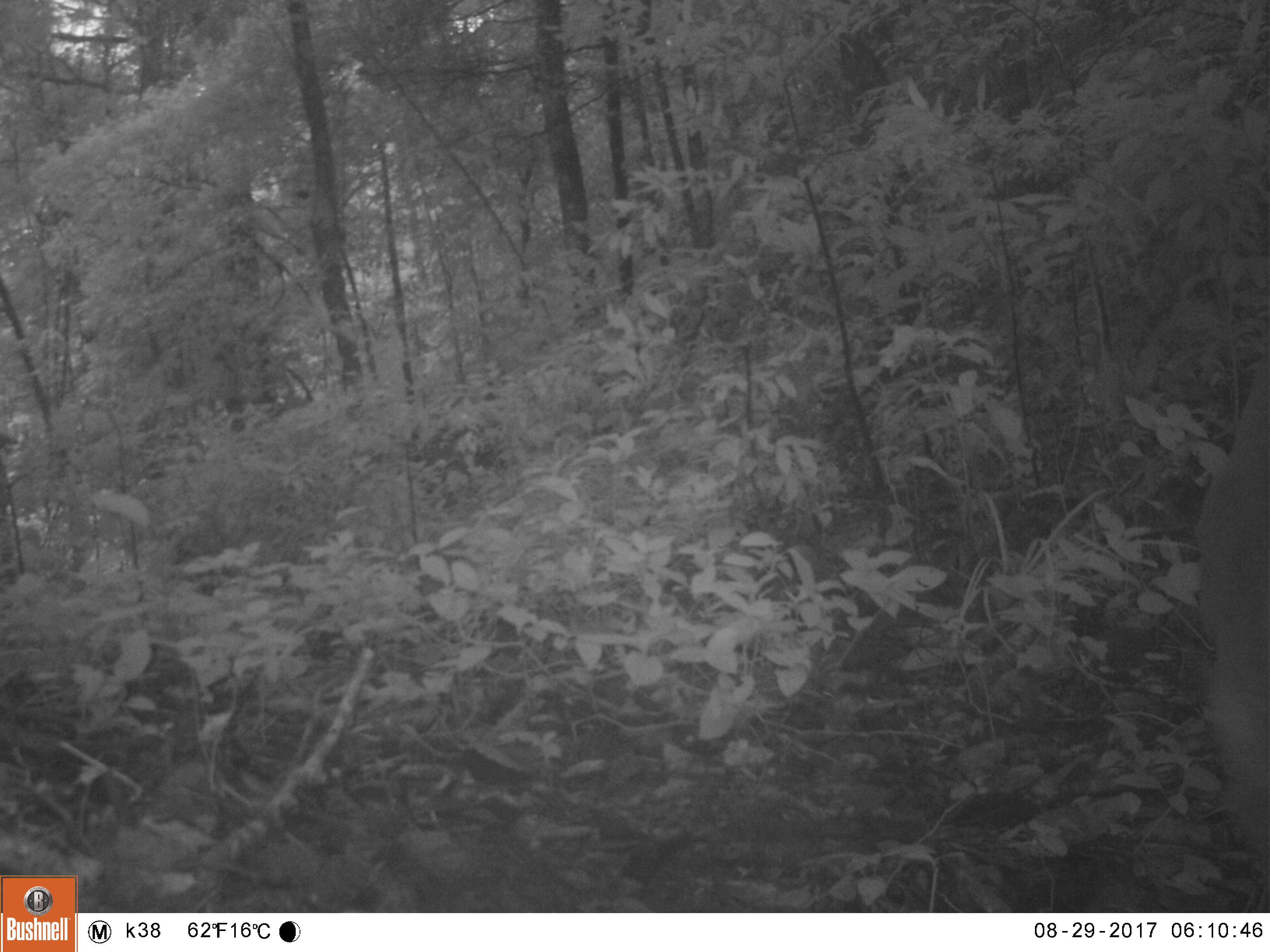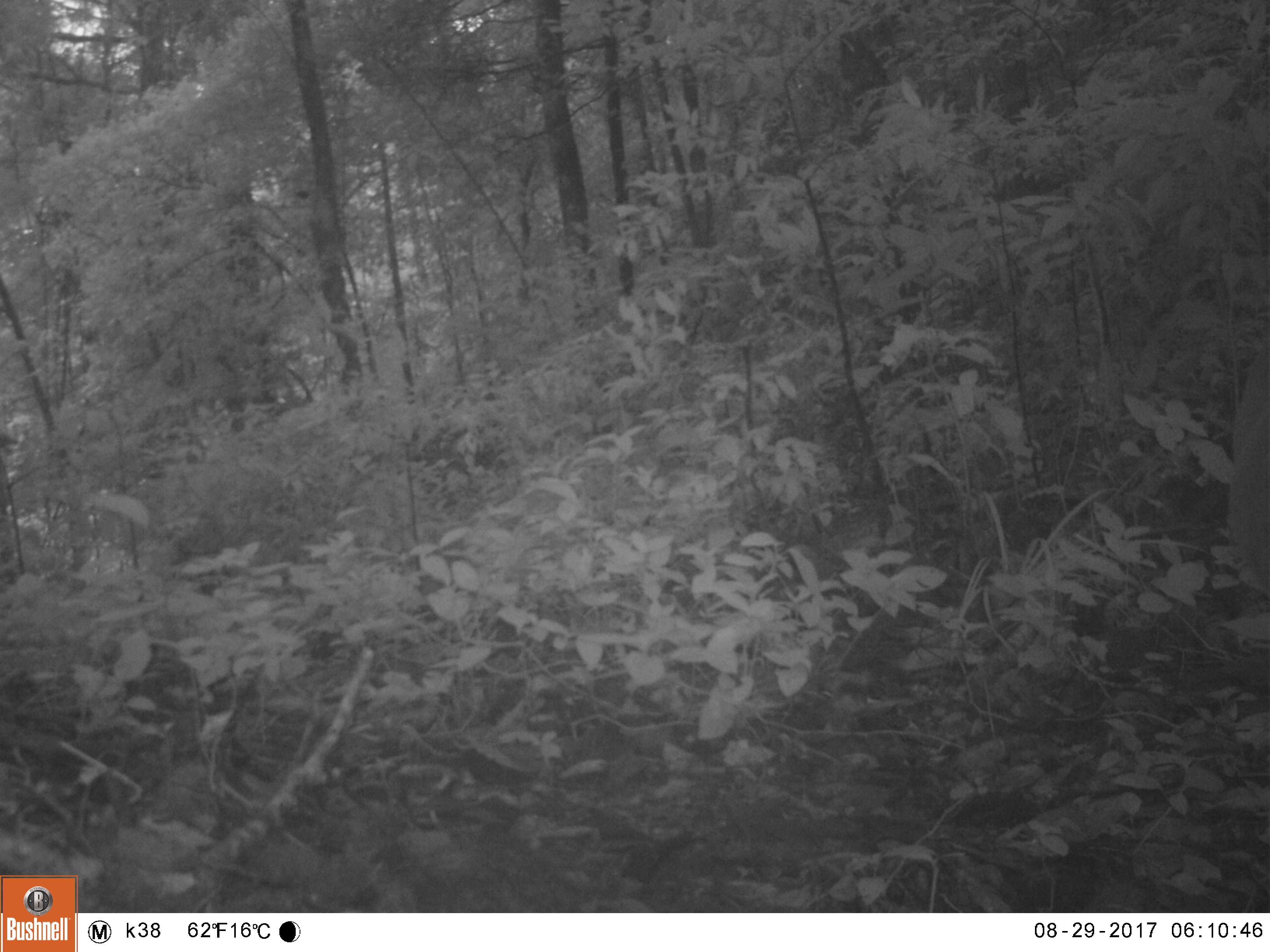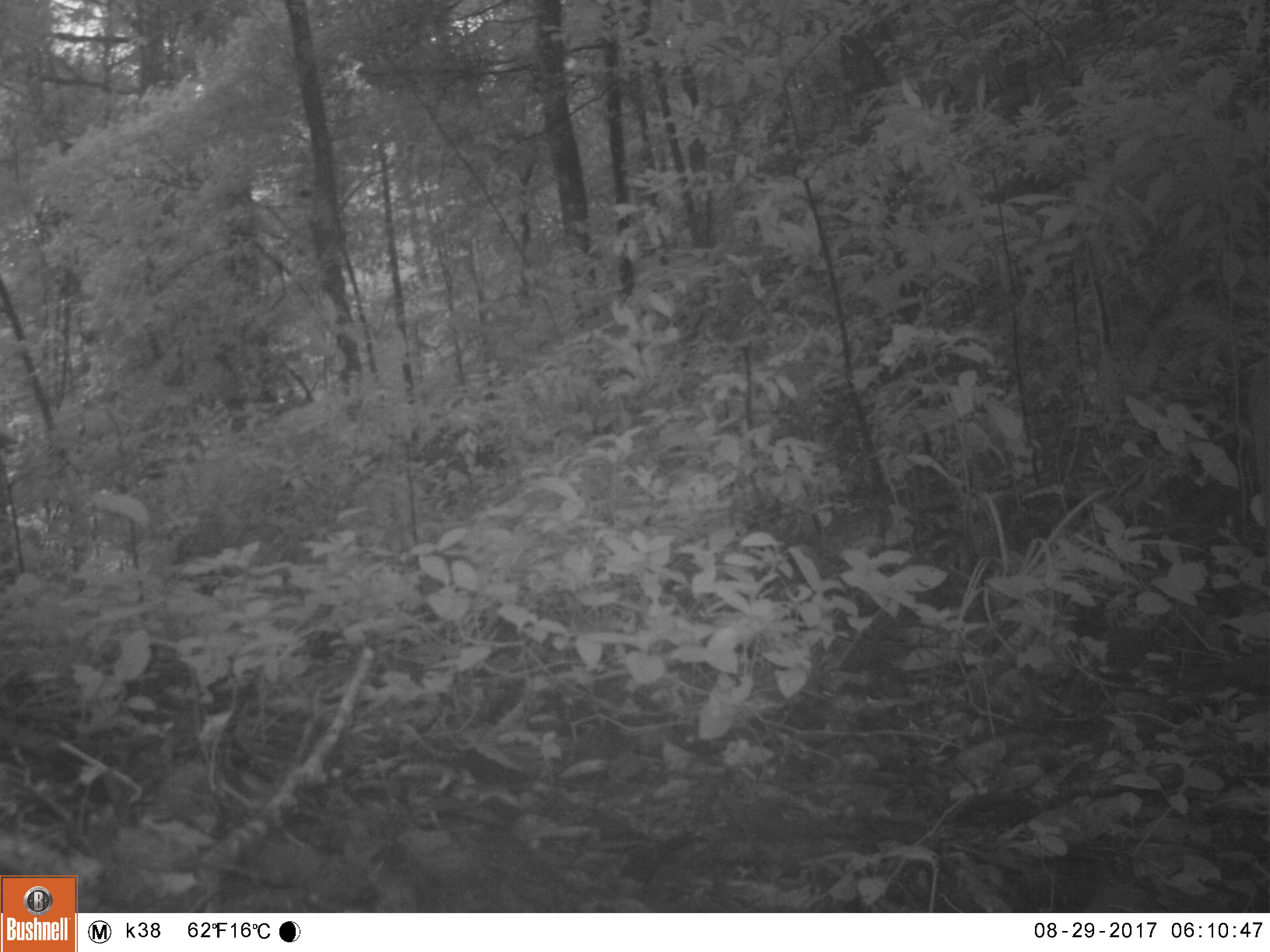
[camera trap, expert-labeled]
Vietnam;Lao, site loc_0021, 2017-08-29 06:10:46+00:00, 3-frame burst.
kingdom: Animalia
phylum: Chordata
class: Mammalia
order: Artiodactyla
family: Cervidae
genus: Muntiacus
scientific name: Muntiacus vuquangensis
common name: large-antlered muntjac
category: large antlered muntjac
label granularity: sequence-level